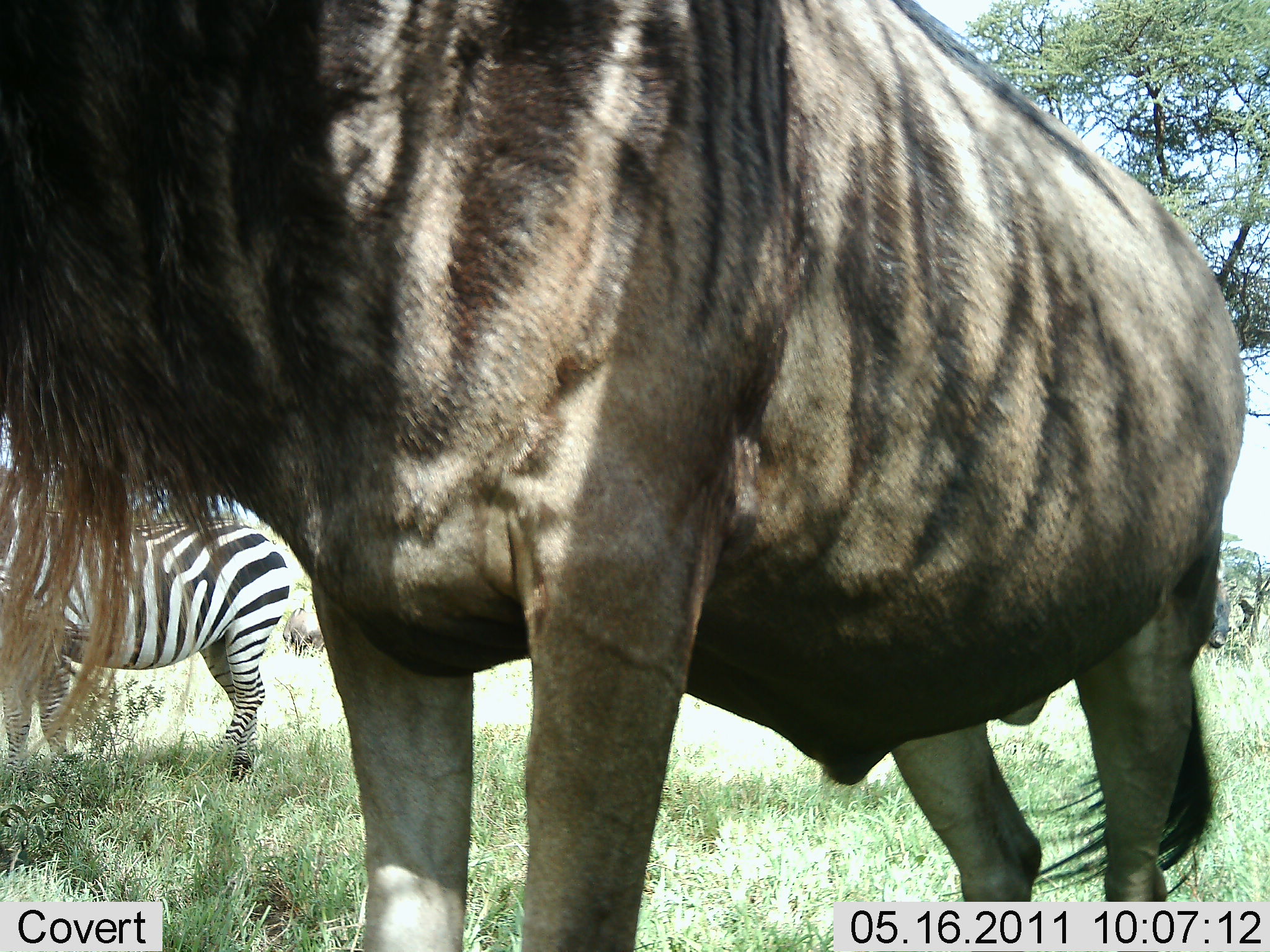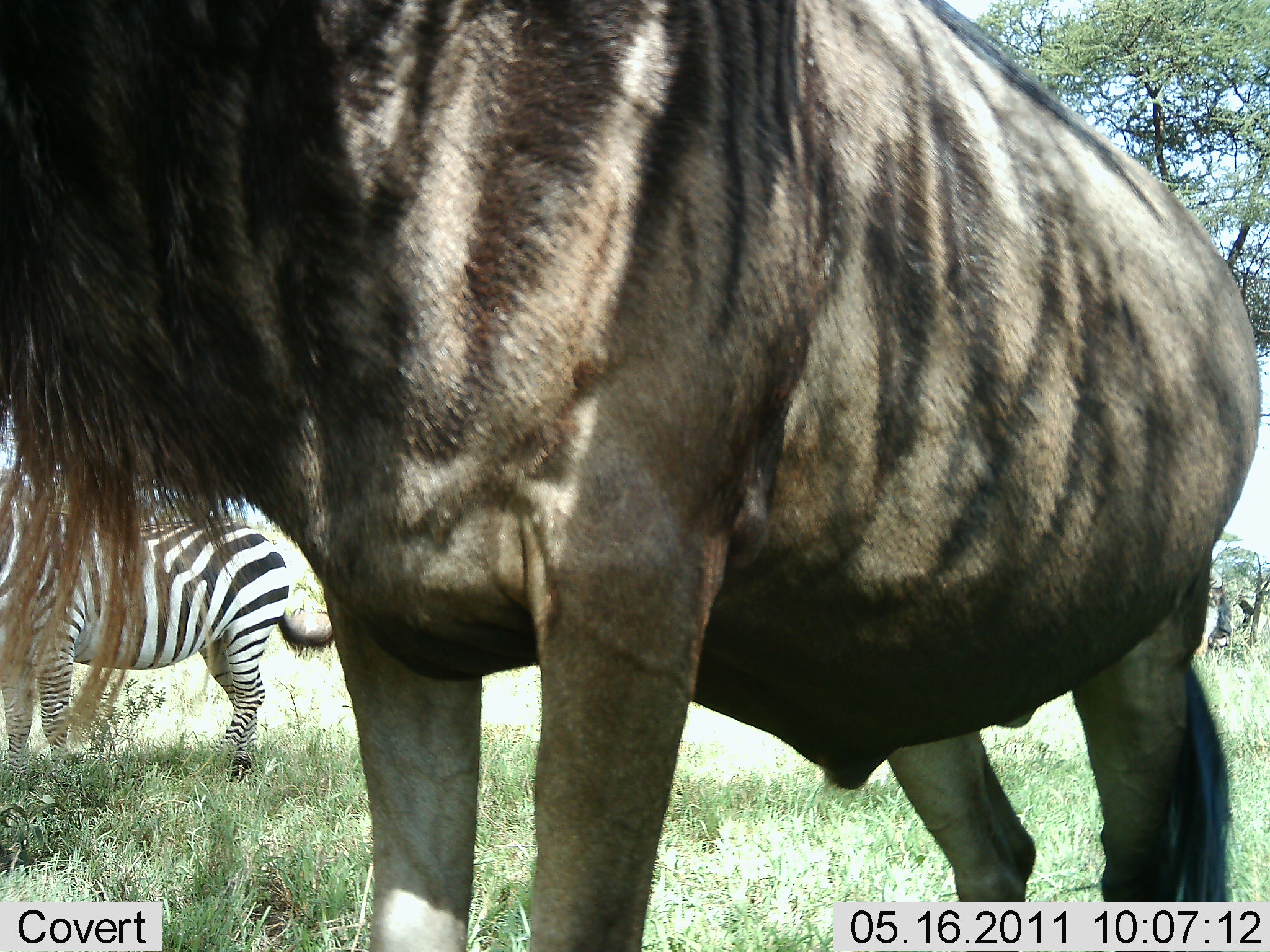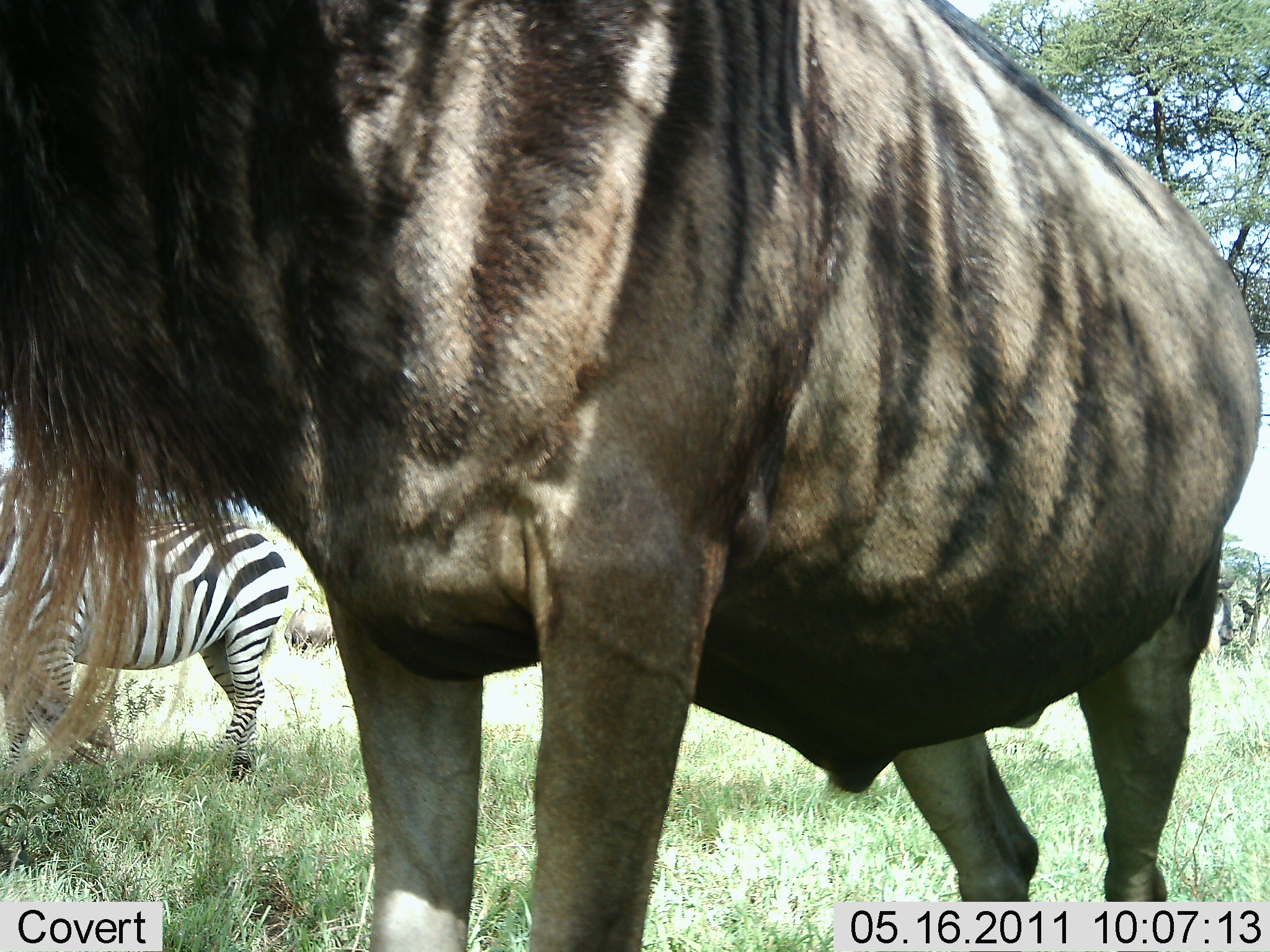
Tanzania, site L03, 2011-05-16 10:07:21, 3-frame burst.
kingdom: Animalia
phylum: Chordata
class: Mammalia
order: Artiodactyla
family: Bovidae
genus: Connochaetes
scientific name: Connochaetes taurinus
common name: blue wildebeest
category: wildebeest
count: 1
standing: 100%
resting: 9%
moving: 0%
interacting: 0%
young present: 0%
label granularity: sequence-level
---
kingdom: Animalia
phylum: Chordata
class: Mammalia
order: Perissodactyla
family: Equidae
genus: Equus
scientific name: Equus quagga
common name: plains zebra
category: zebra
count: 1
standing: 100%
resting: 9%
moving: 0%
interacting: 0%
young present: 0%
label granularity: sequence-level